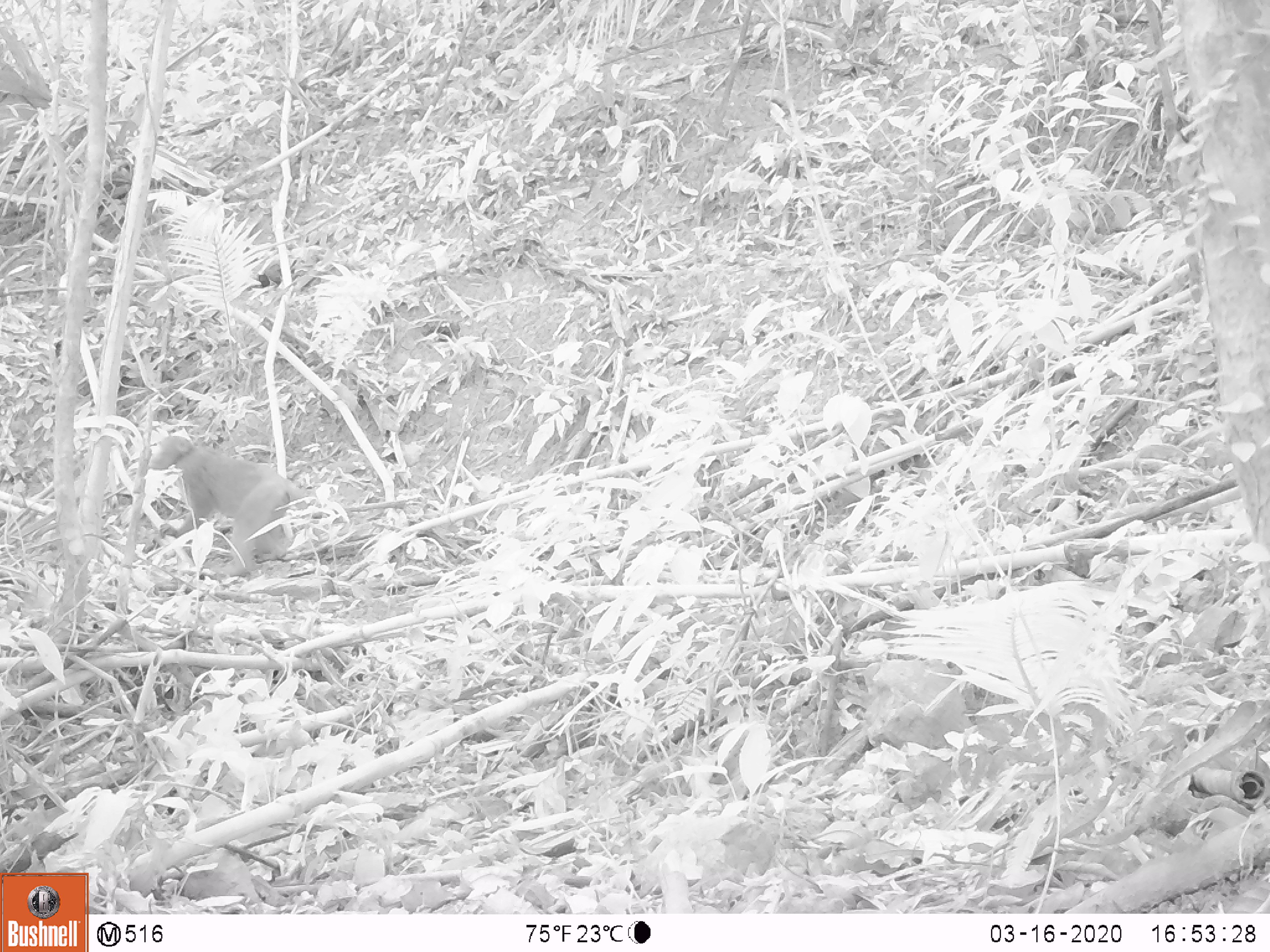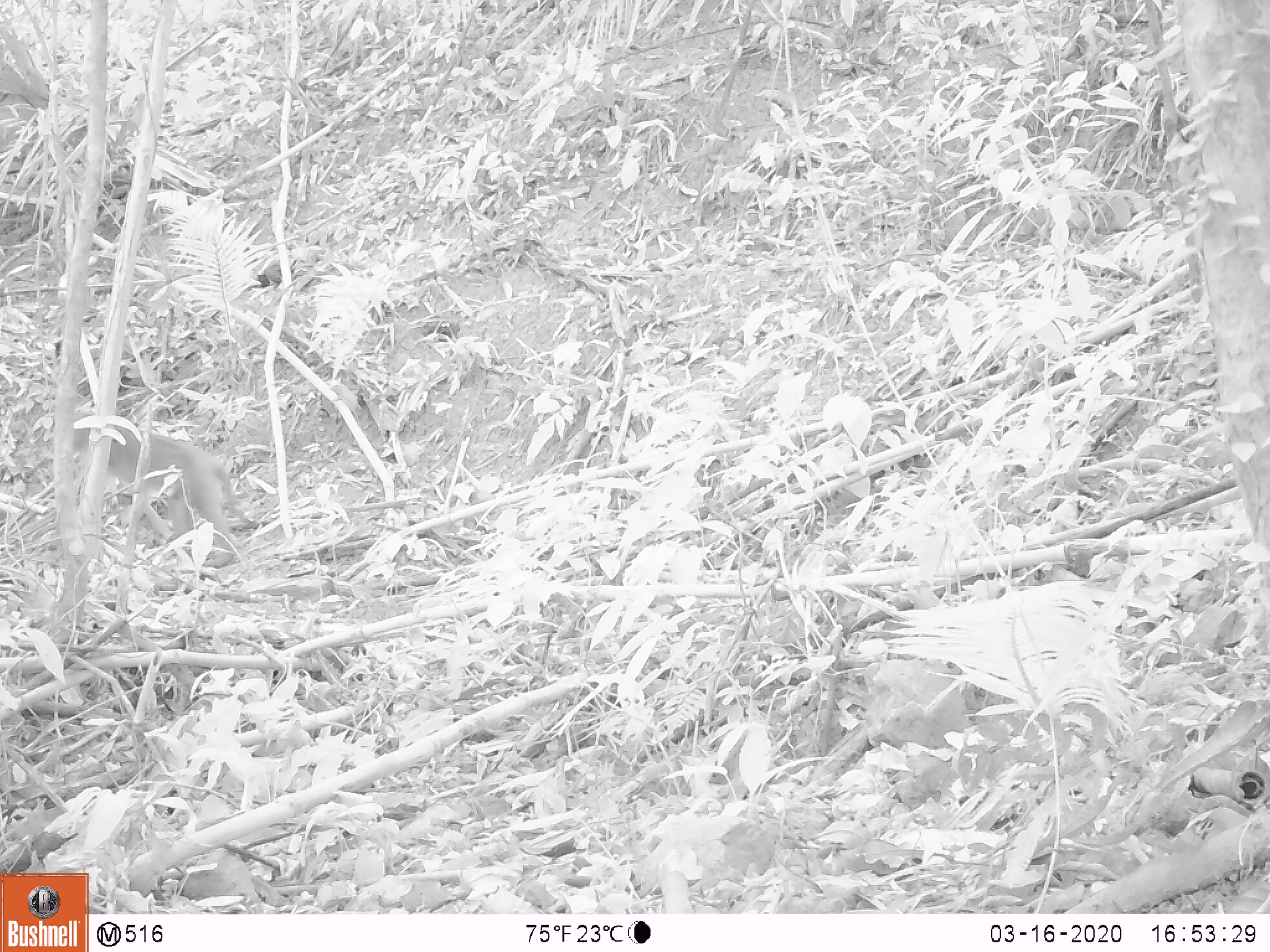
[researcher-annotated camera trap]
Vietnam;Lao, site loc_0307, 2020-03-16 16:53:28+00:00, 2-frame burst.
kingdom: Animalia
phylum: Chordata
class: Mammalia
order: Primates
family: Cercopithecidae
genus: Macaca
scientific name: Macaca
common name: macaques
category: assam or rhesus macaque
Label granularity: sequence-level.